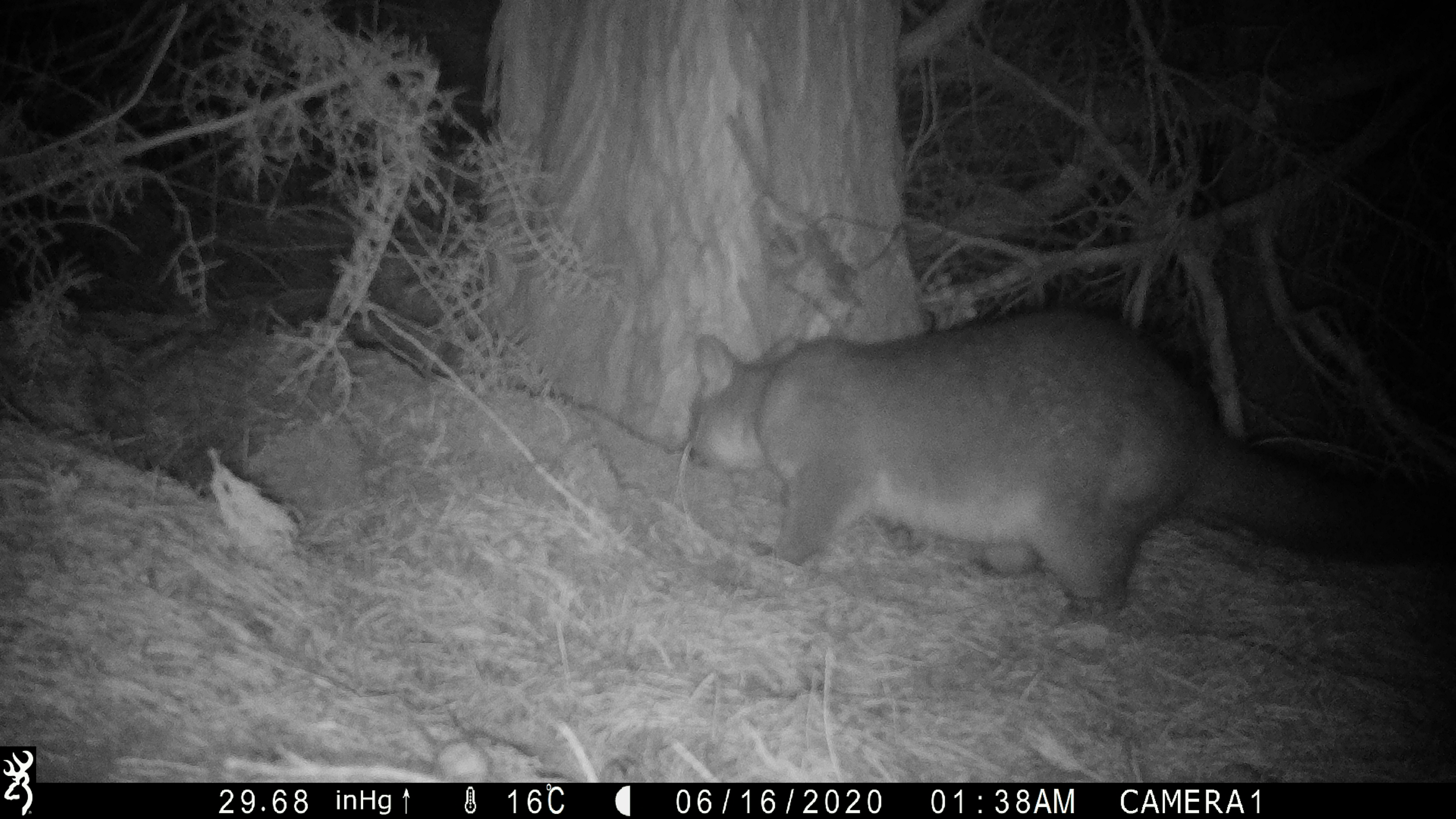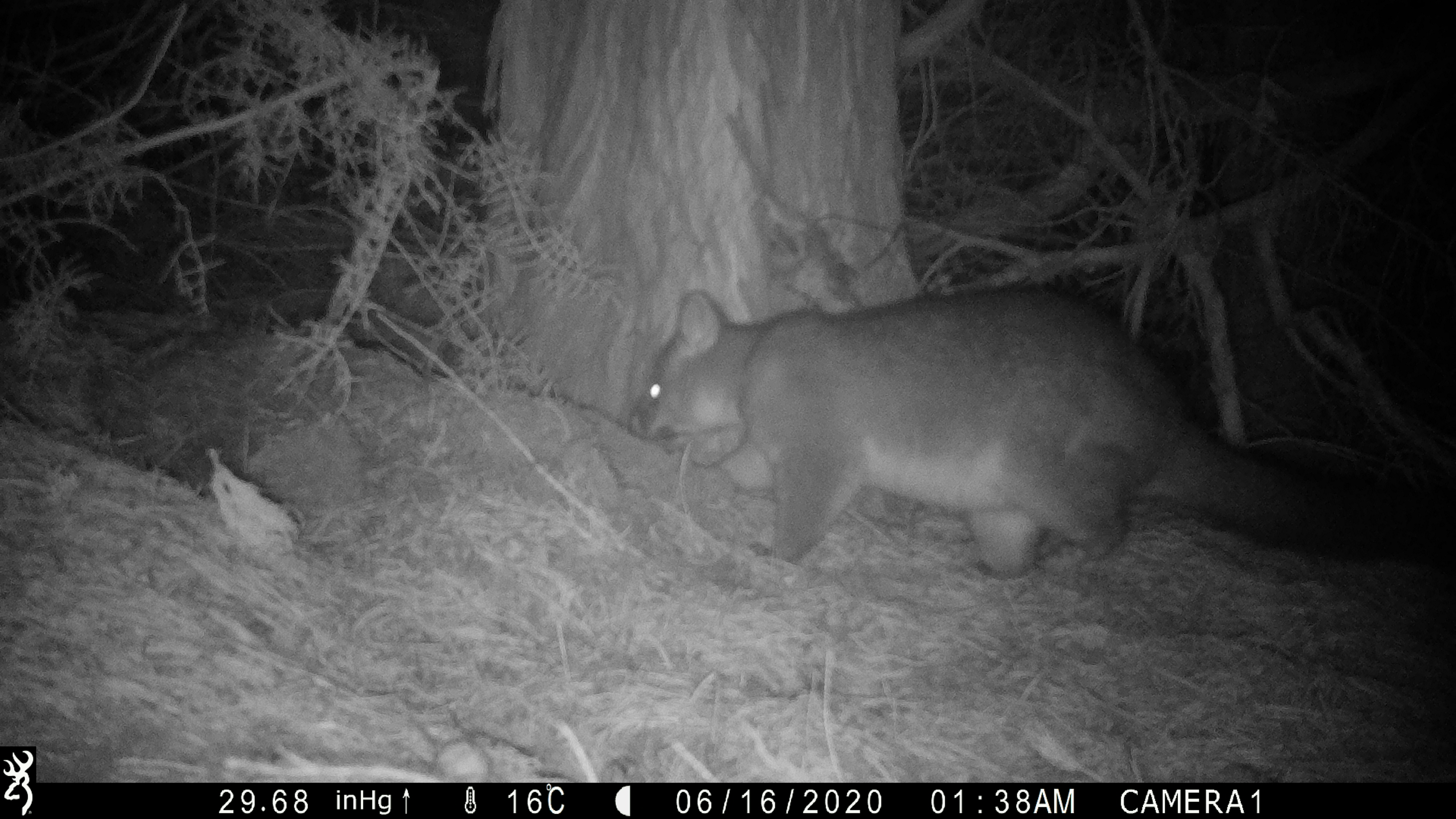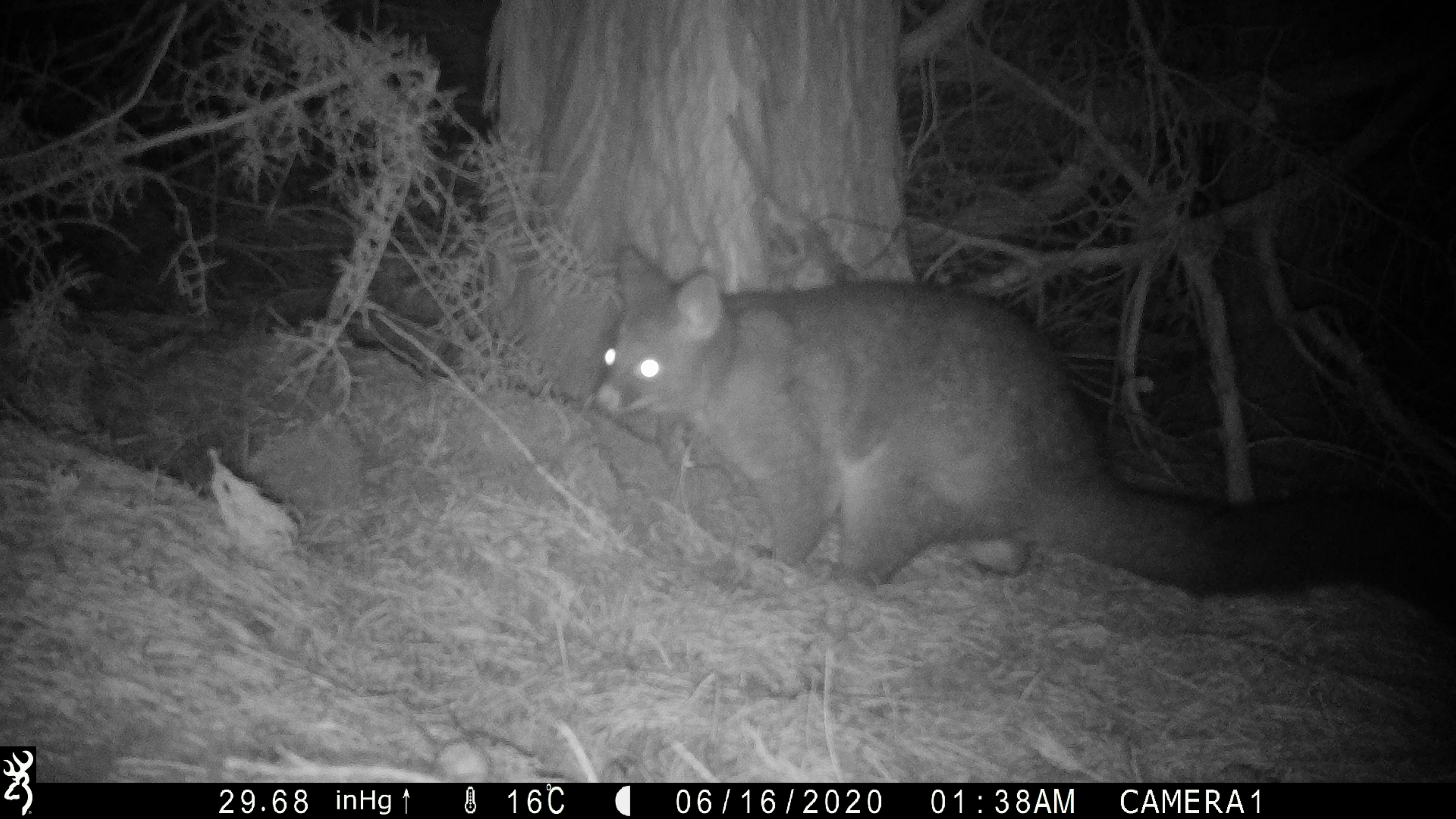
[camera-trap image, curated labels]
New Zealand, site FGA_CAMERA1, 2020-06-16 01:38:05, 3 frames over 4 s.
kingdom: Animalia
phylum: Chordata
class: Mammalia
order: Diprotodontia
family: Phalangeridae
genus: Trichosurus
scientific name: Trichosurus vulpecula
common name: common brushtail possum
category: possum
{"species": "possum (common brushtail possum) (Trichosurus vulpecula)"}